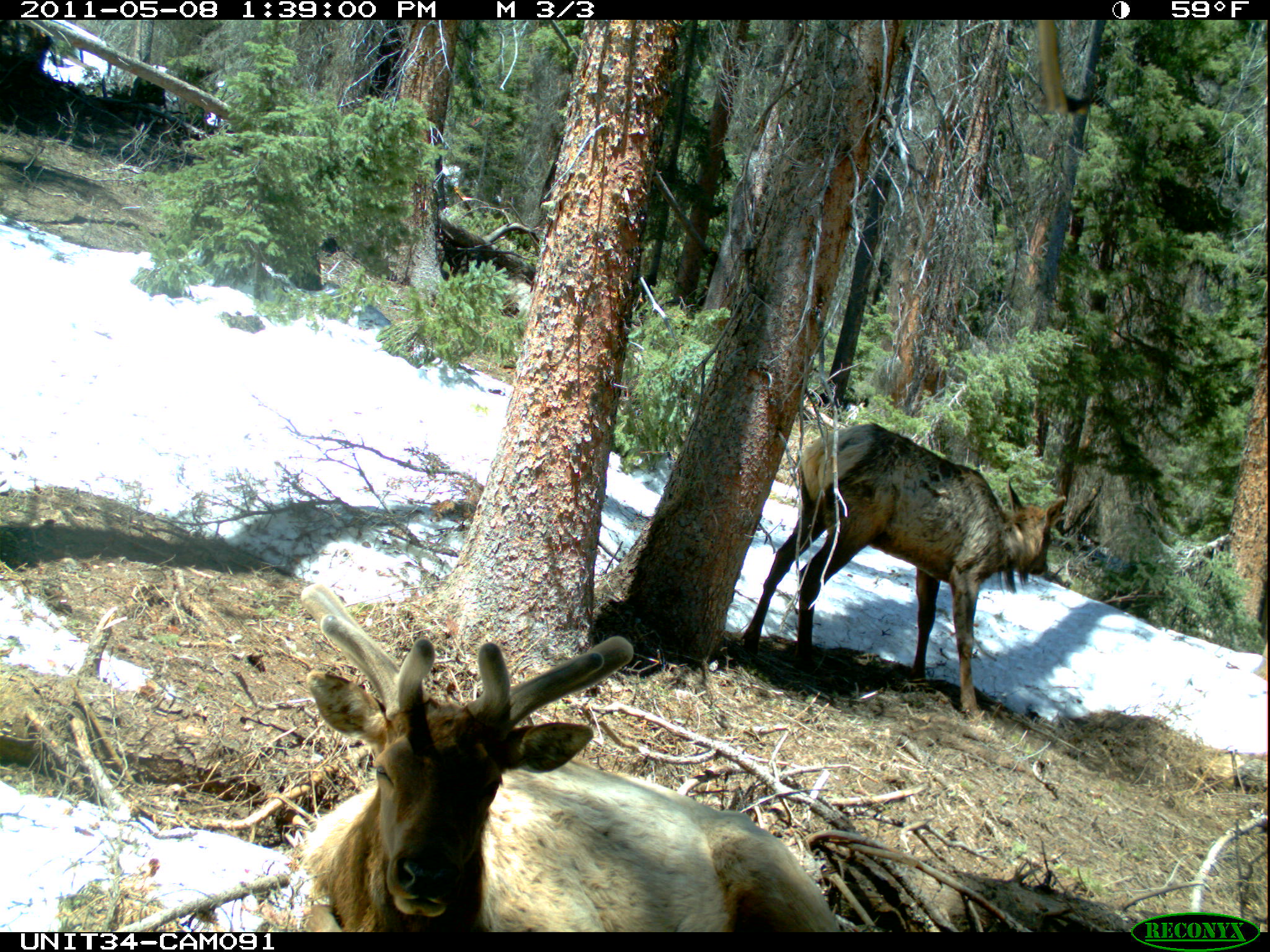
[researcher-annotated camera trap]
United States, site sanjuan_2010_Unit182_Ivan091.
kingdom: Animalia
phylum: Chordata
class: Mammalia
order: Artiodactyla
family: Cervidae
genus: Cervus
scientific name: Cervus elaphus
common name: red deer